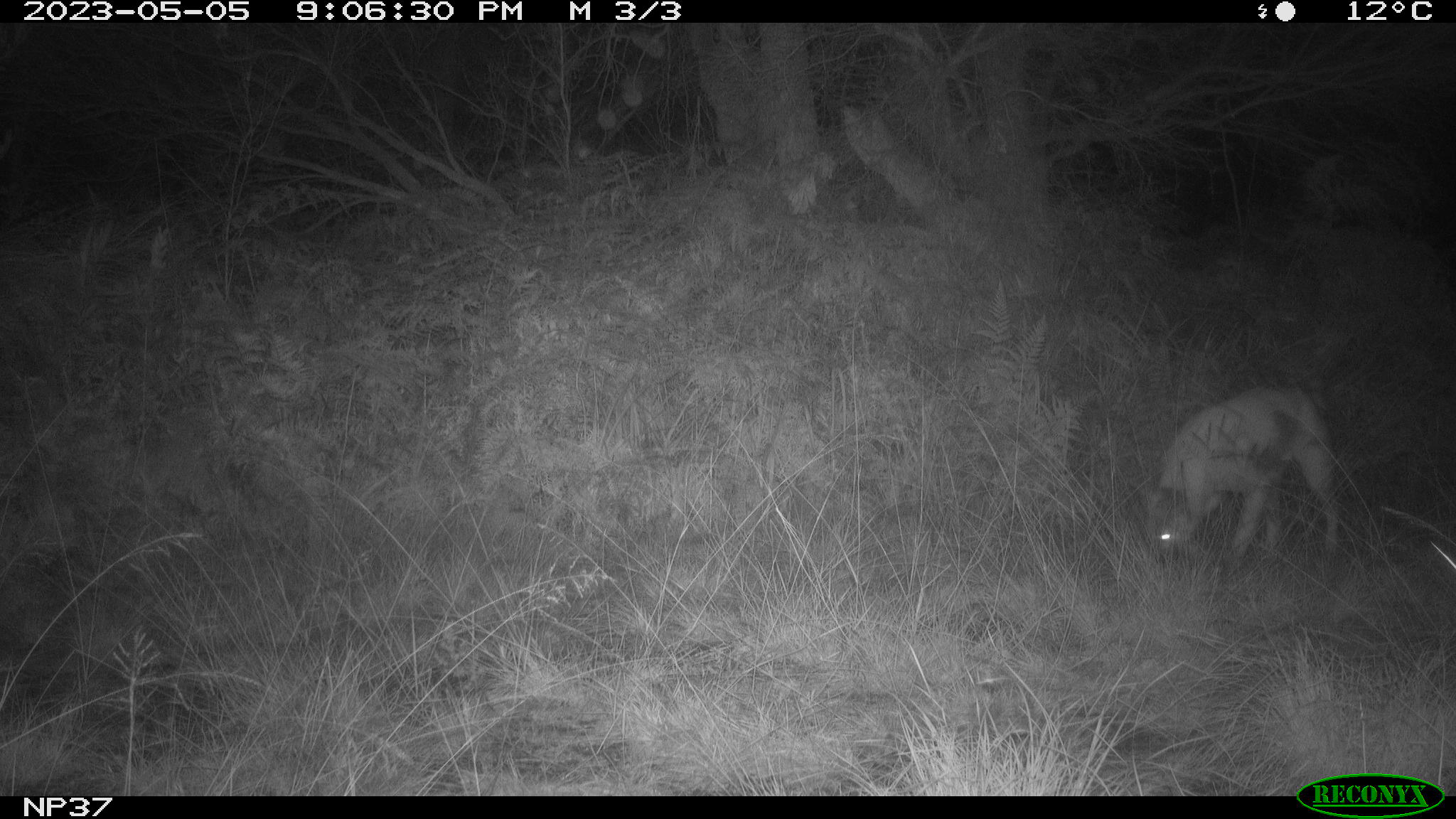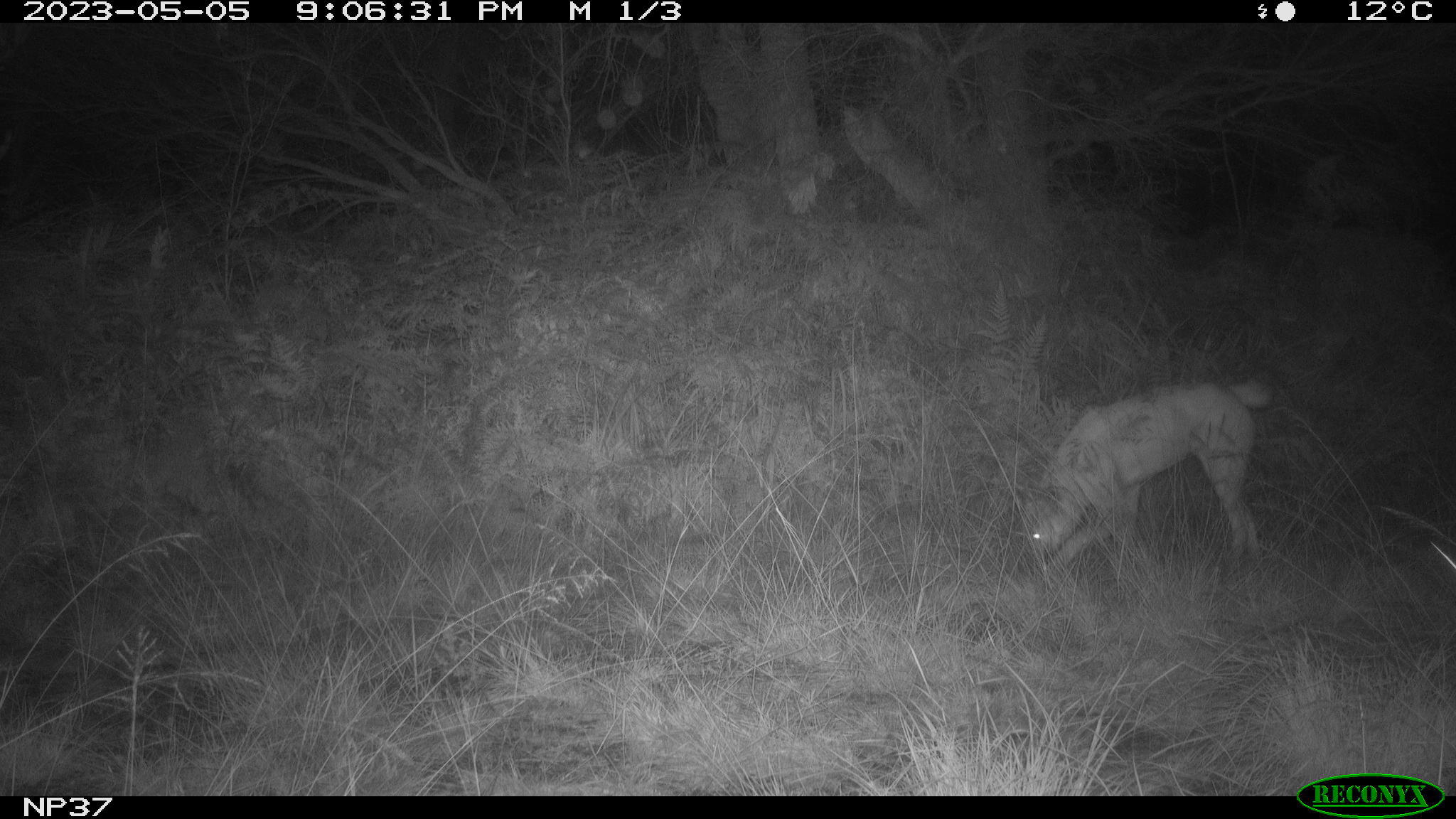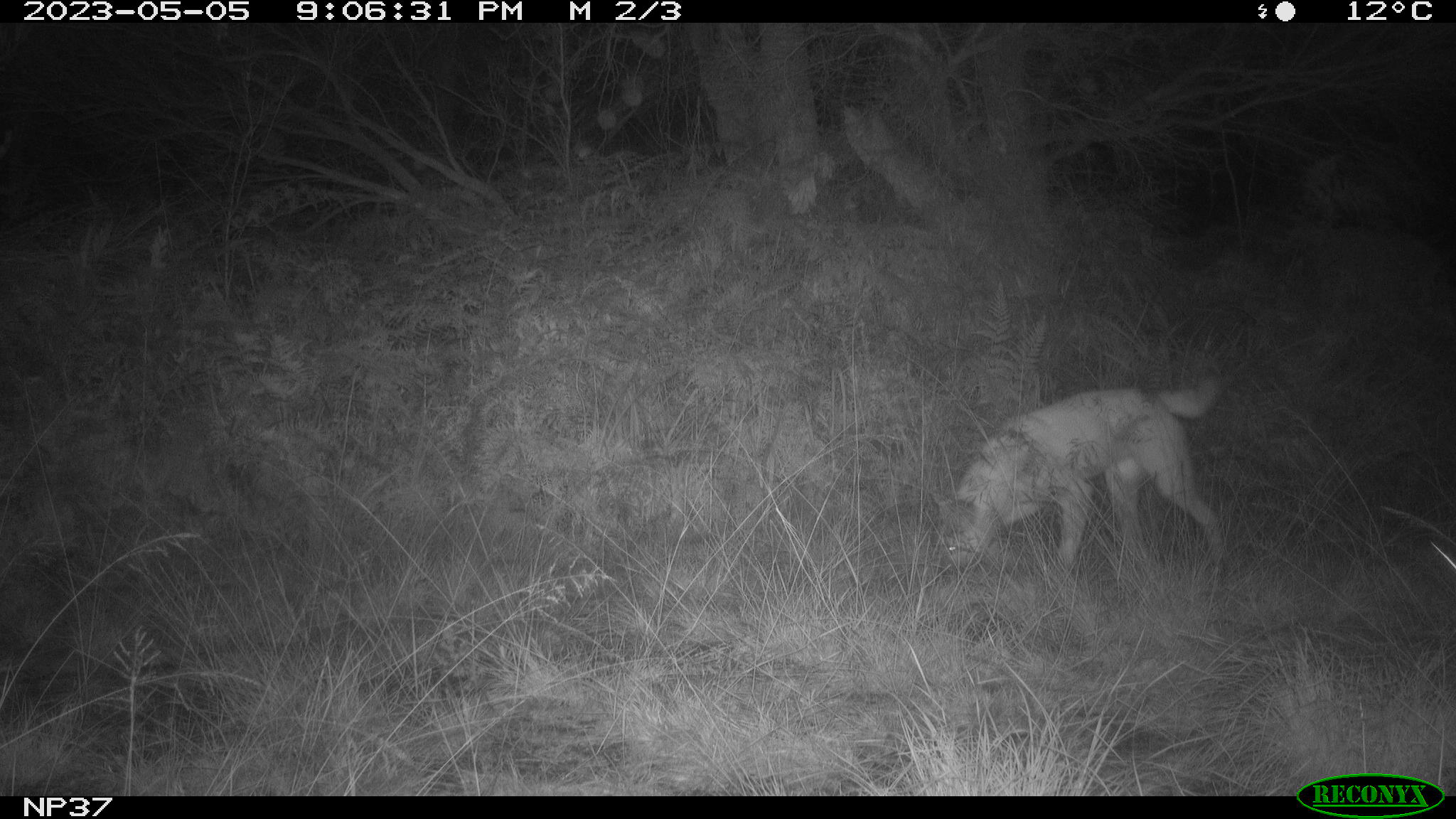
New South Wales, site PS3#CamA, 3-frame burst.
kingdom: Animalia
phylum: Chordata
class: Mammalia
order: Carnivora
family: Canidae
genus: Canis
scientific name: Canis familiaris dingo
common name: dingo